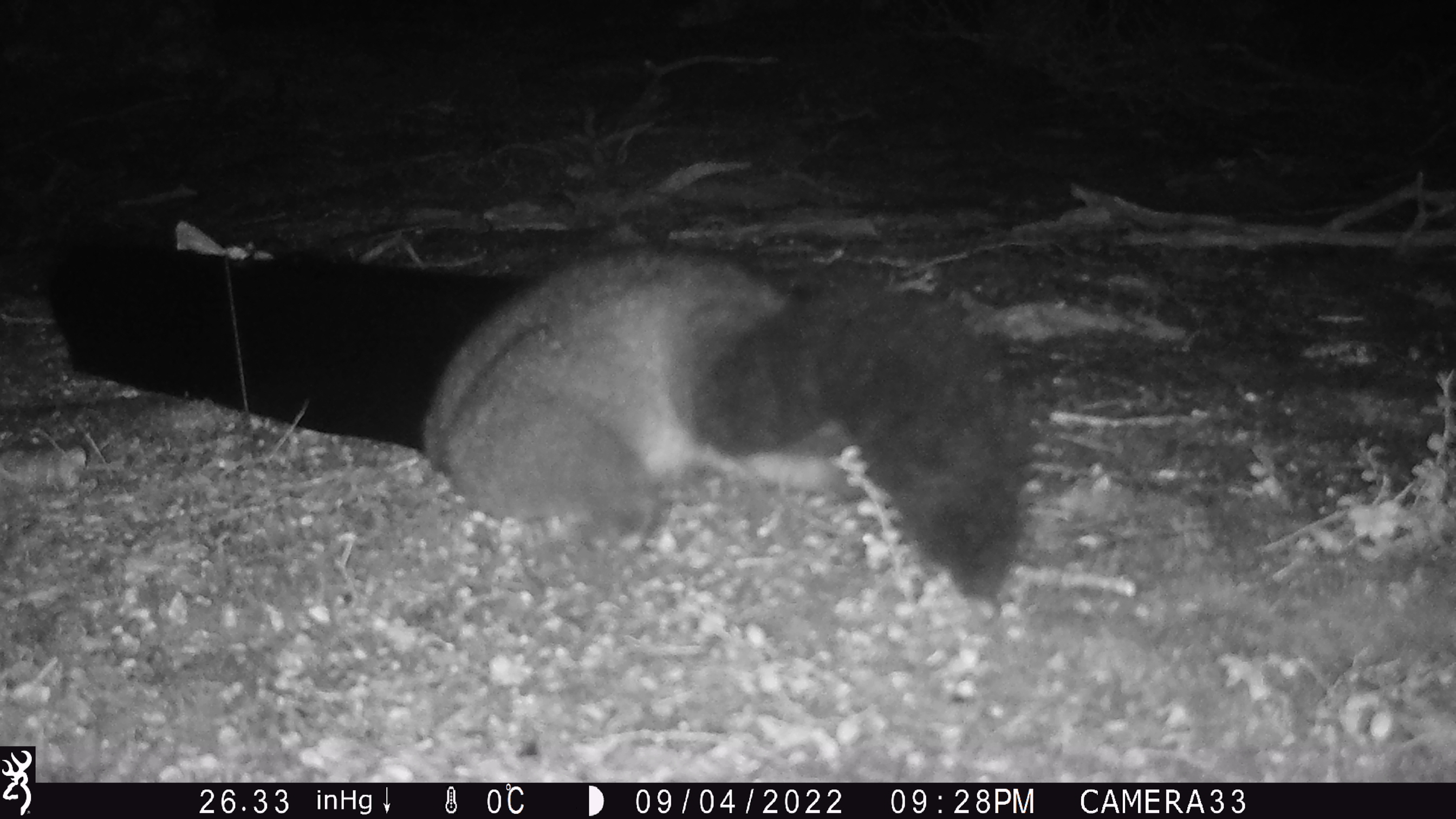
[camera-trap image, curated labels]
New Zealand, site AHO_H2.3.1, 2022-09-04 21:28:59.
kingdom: Animalia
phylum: Chordata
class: Mammalia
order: Diprotodontia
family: Phalangeridae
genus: Trichosurus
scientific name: Trichosurus vulpecula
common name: common brushtail possum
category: possum